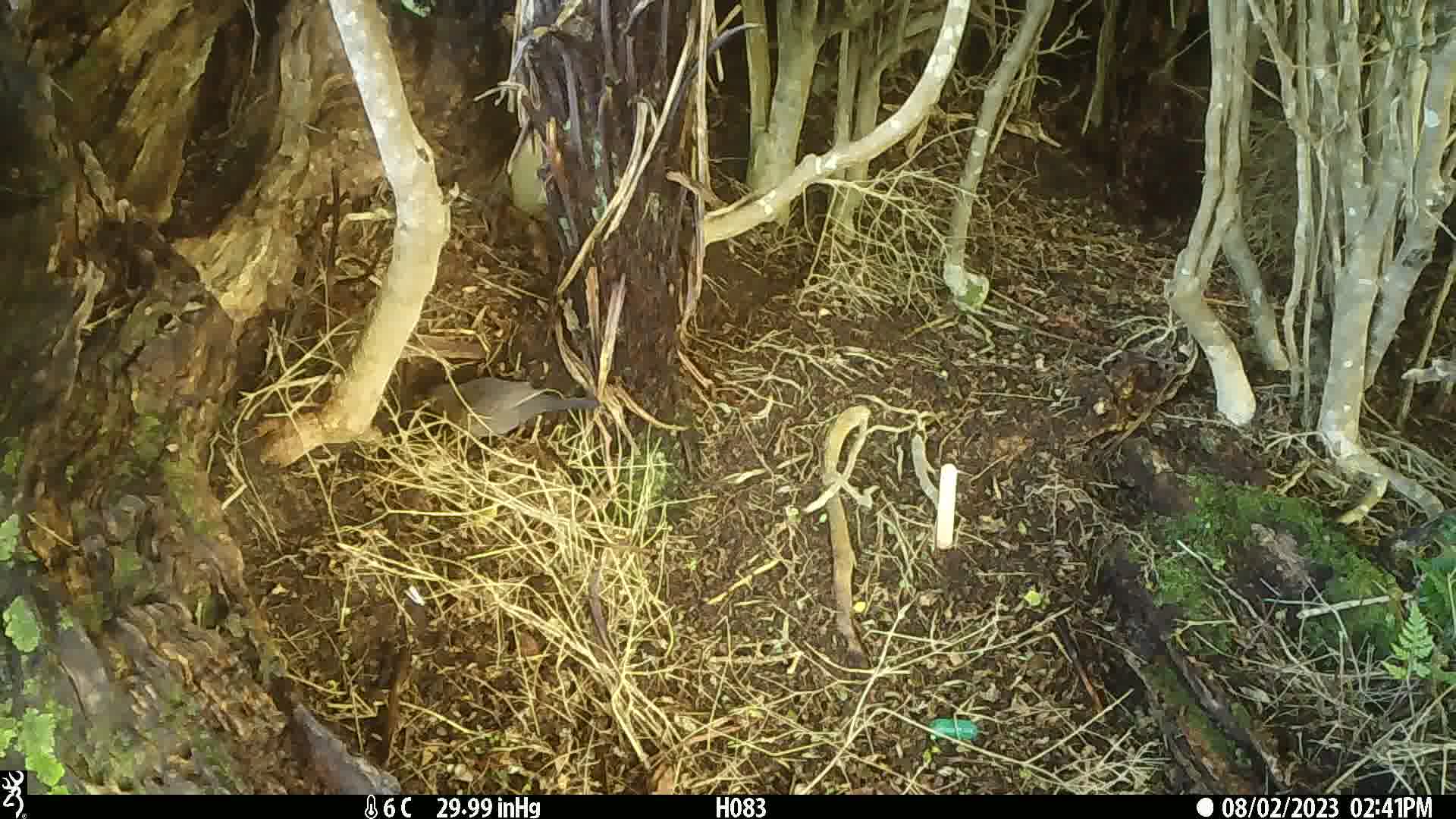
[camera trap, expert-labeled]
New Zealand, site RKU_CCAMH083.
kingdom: Animalia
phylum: Chordata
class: Aves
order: Passeriformes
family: Turdidae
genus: Turdus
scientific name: Turdus philomelos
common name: song thrush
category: thrush